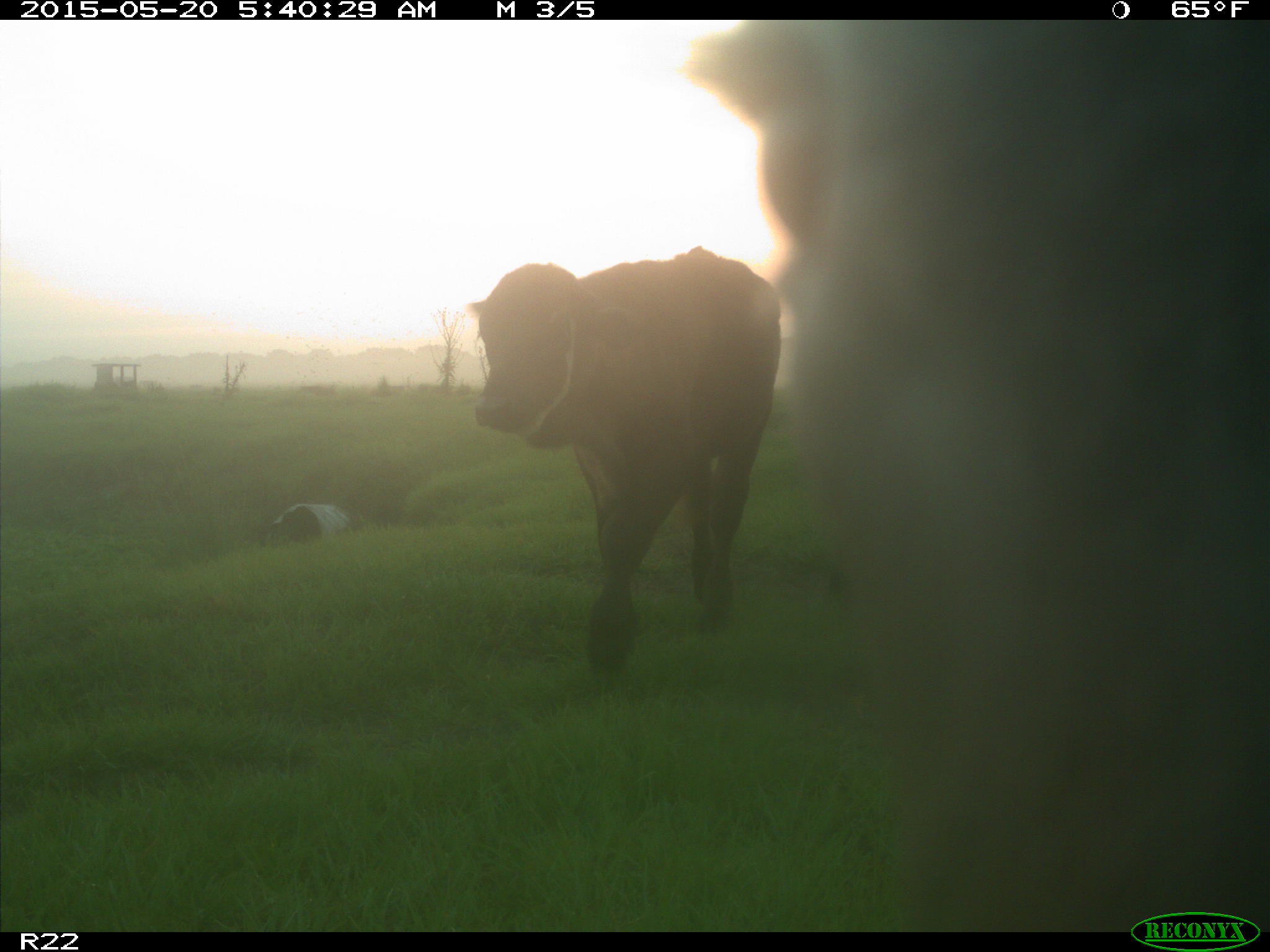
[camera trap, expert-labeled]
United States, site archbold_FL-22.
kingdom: Animalia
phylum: Chordata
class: Mammalia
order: Artiodactyla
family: Bovidae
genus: Bos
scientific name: Bos taurus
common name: domestic cow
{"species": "Bos taurus (domestic cow)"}